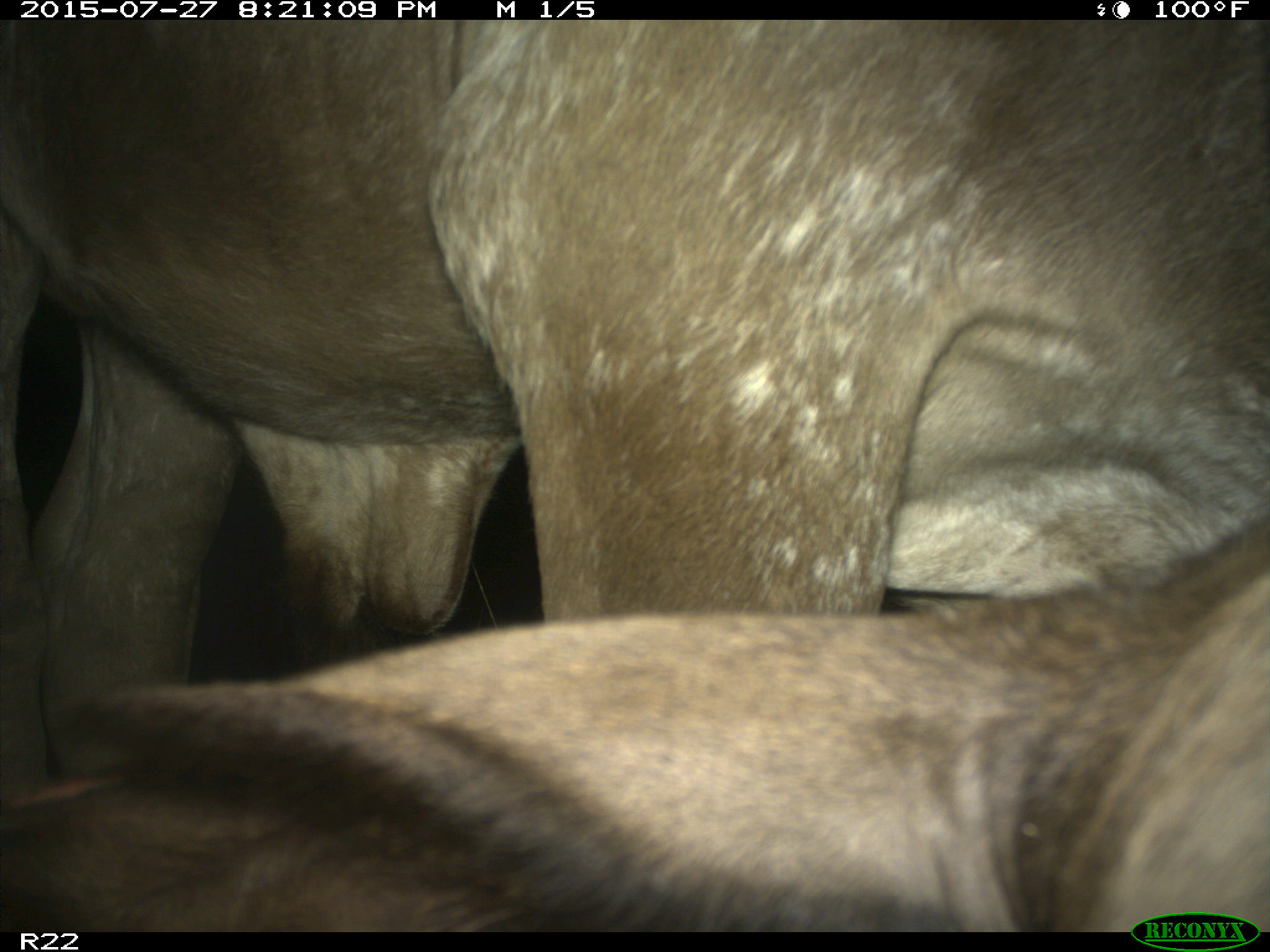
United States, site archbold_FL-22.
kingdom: Animalia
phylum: Chordata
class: Mammalia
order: Artiodactyla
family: Bovidae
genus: Bos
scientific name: Bos taurus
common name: domestic cow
Bos taurus (domestic cow).